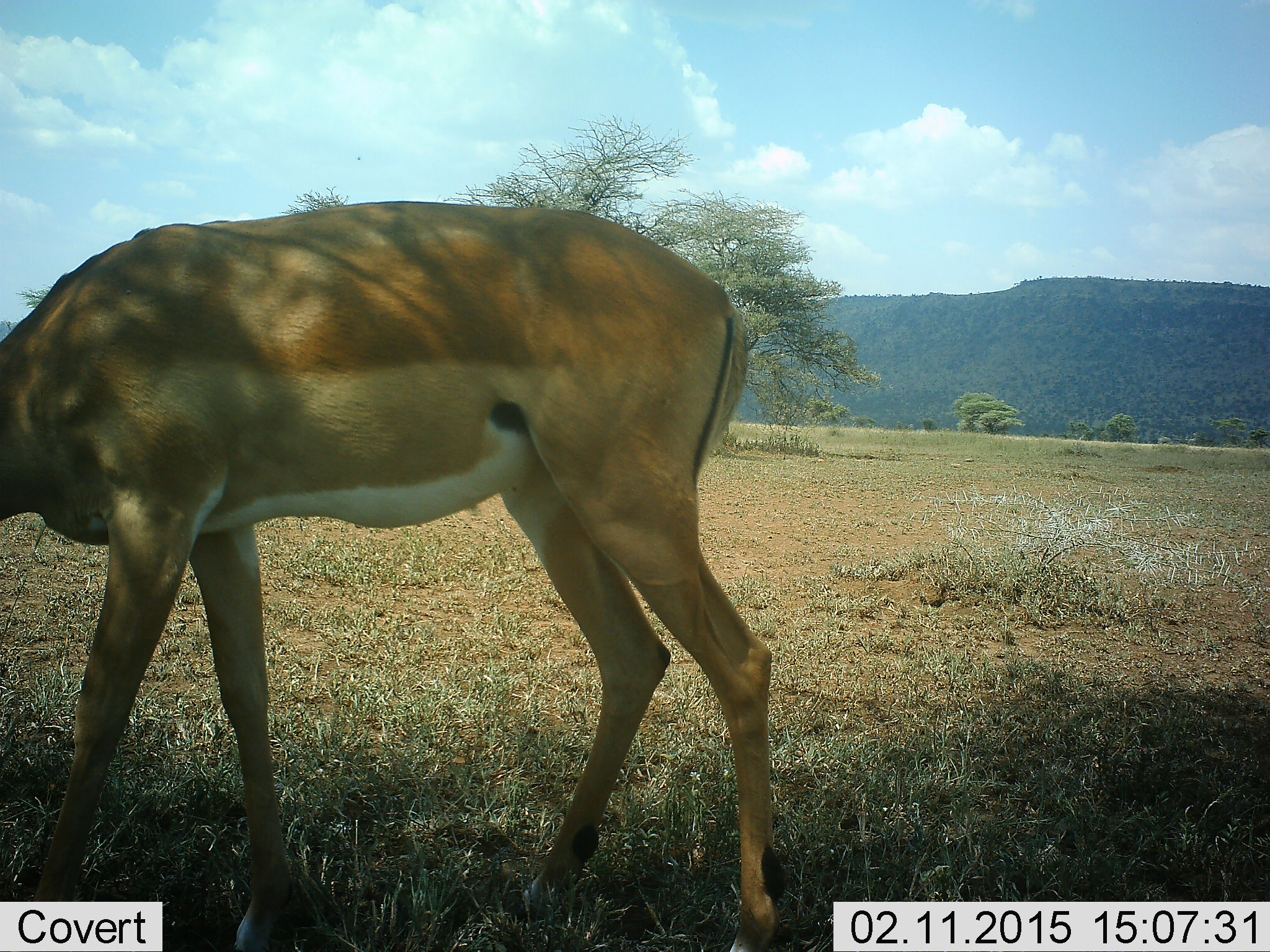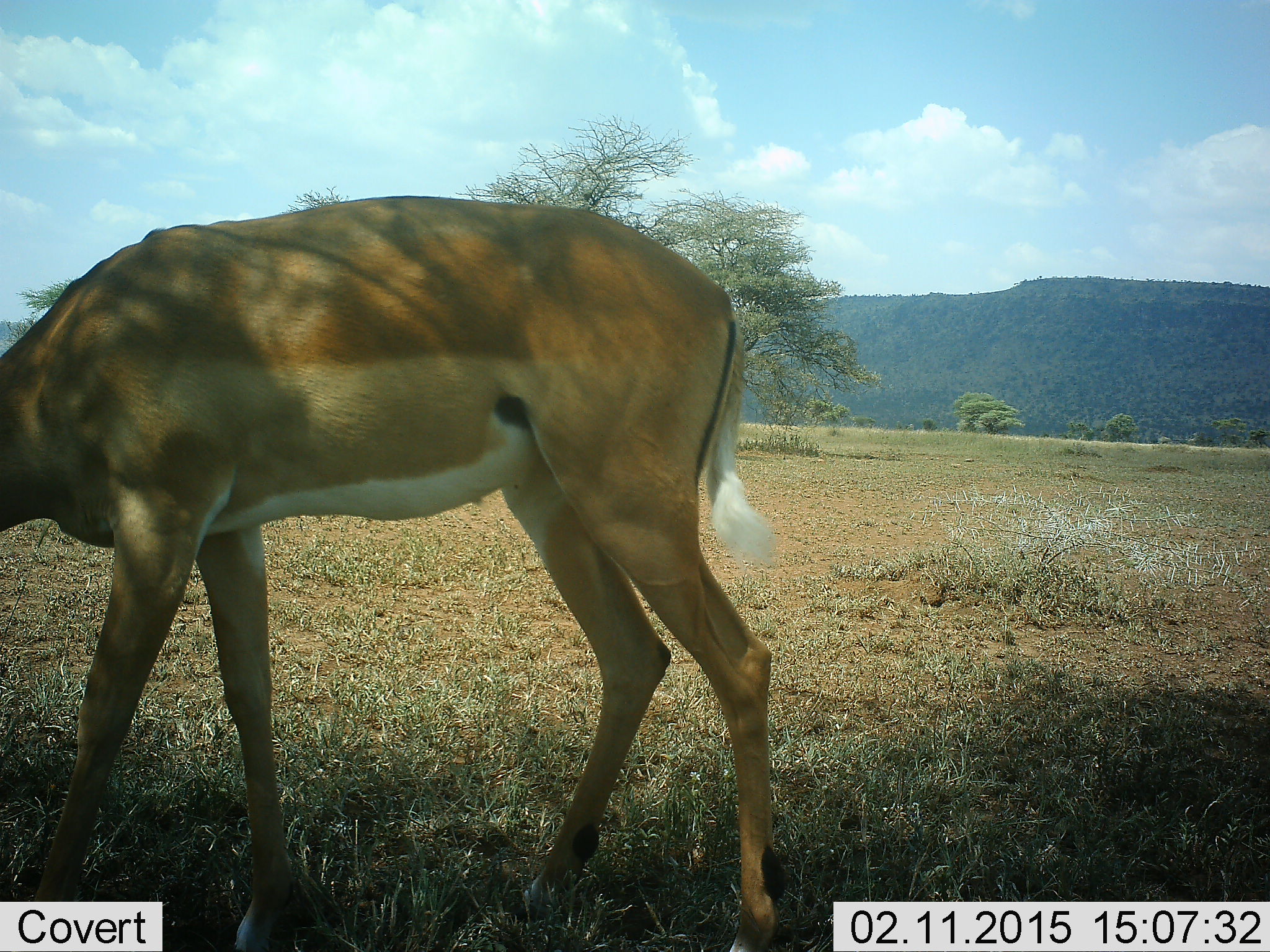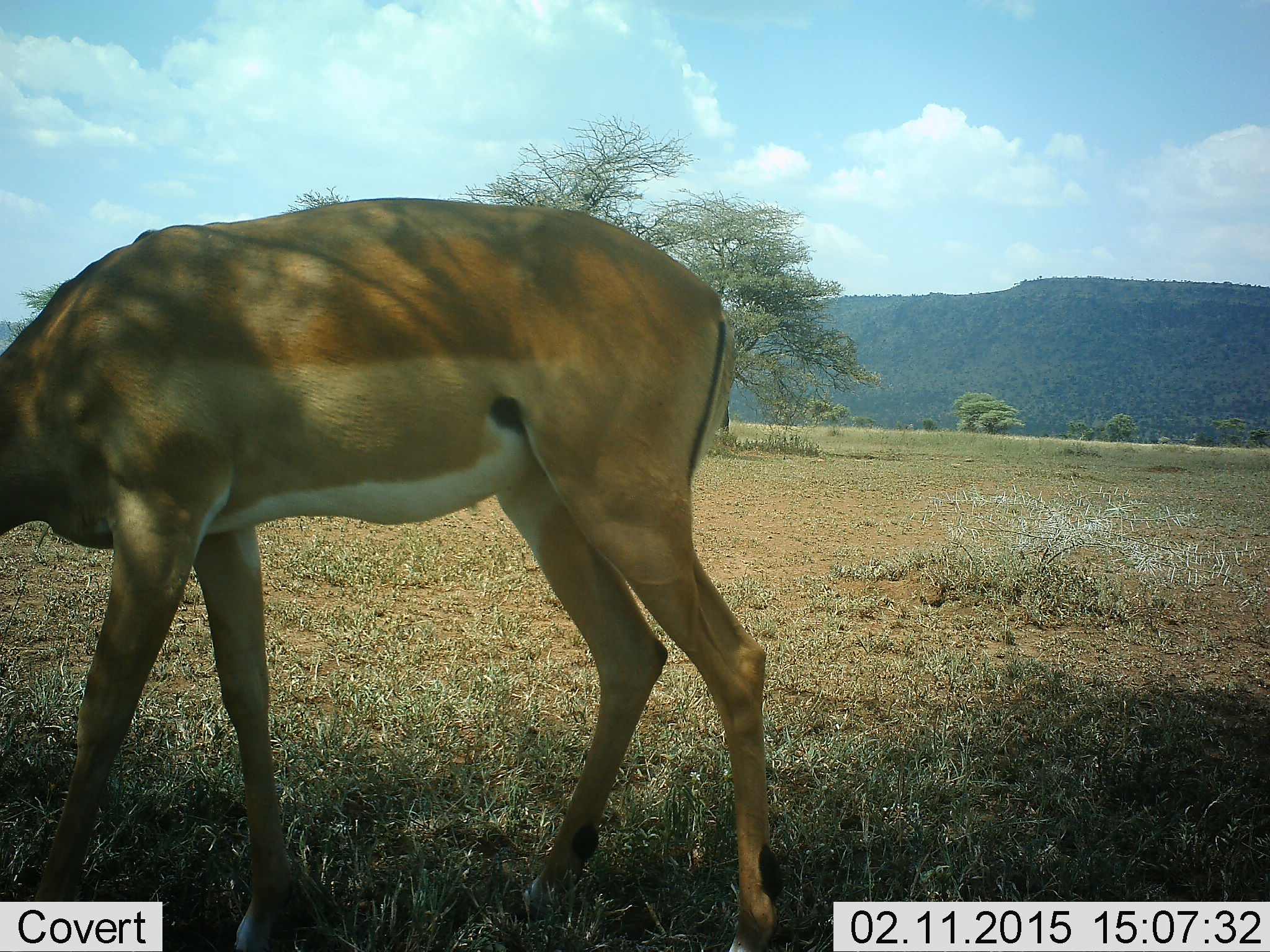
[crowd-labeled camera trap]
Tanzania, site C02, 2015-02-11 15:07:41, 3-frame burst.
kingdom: Animalia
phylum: Chordata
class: Mammalia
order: Artiodactyla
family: Bovidae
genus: Aepyceros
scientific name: Aepyceros melampus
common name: impala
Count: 1.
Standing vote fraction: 40%.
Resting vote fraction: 0%.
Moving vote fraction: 0%.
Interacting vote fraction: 0%.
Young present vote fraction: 0%.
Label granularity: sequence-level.